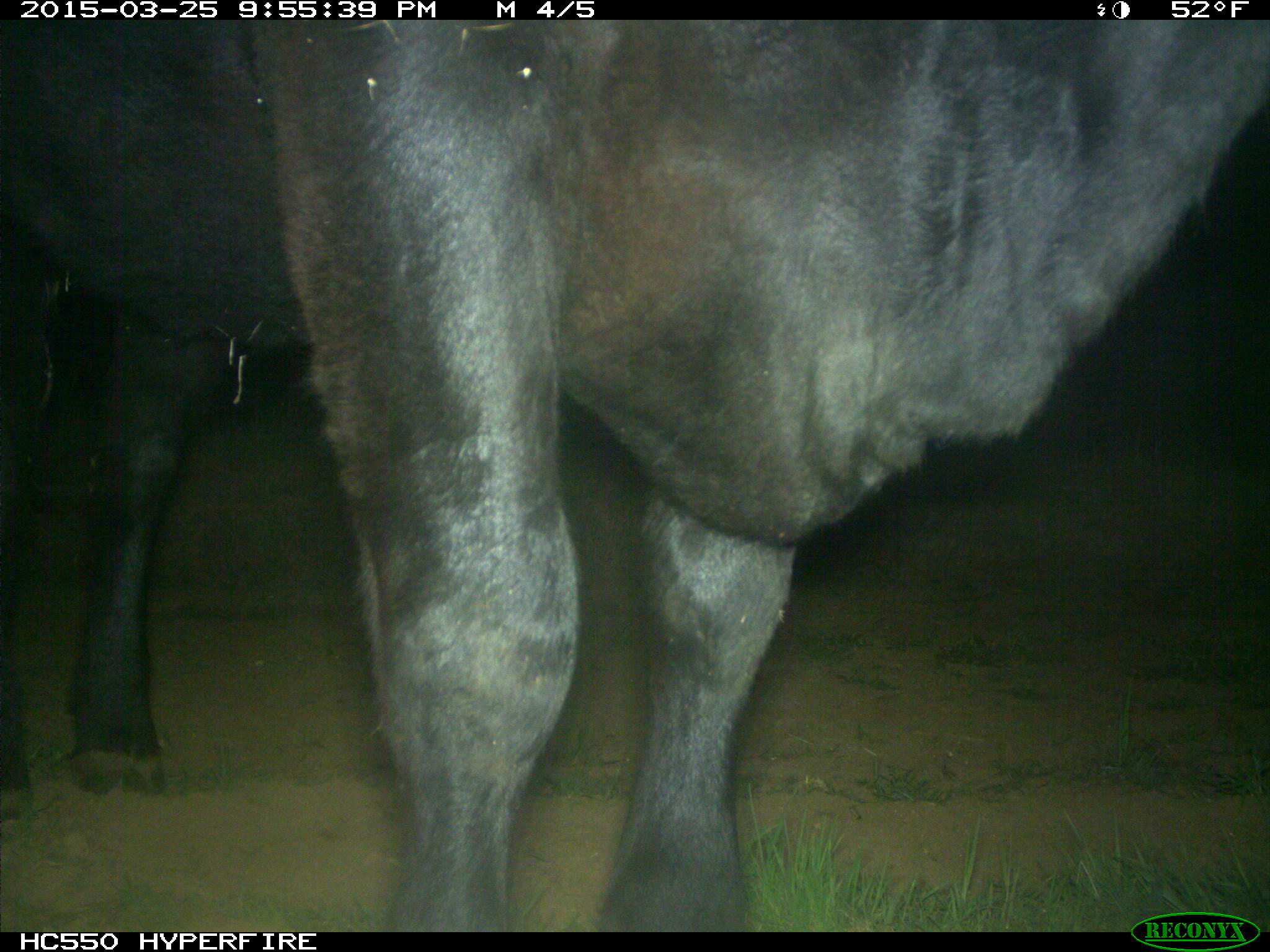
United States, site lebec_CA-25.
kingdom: Animalia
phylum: Chordata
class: Mammalia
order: Artiodactyla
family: Bovidae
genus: Bos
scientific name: Bos taurus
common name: domestic cow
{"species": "Bos taurus (domestic cow)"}